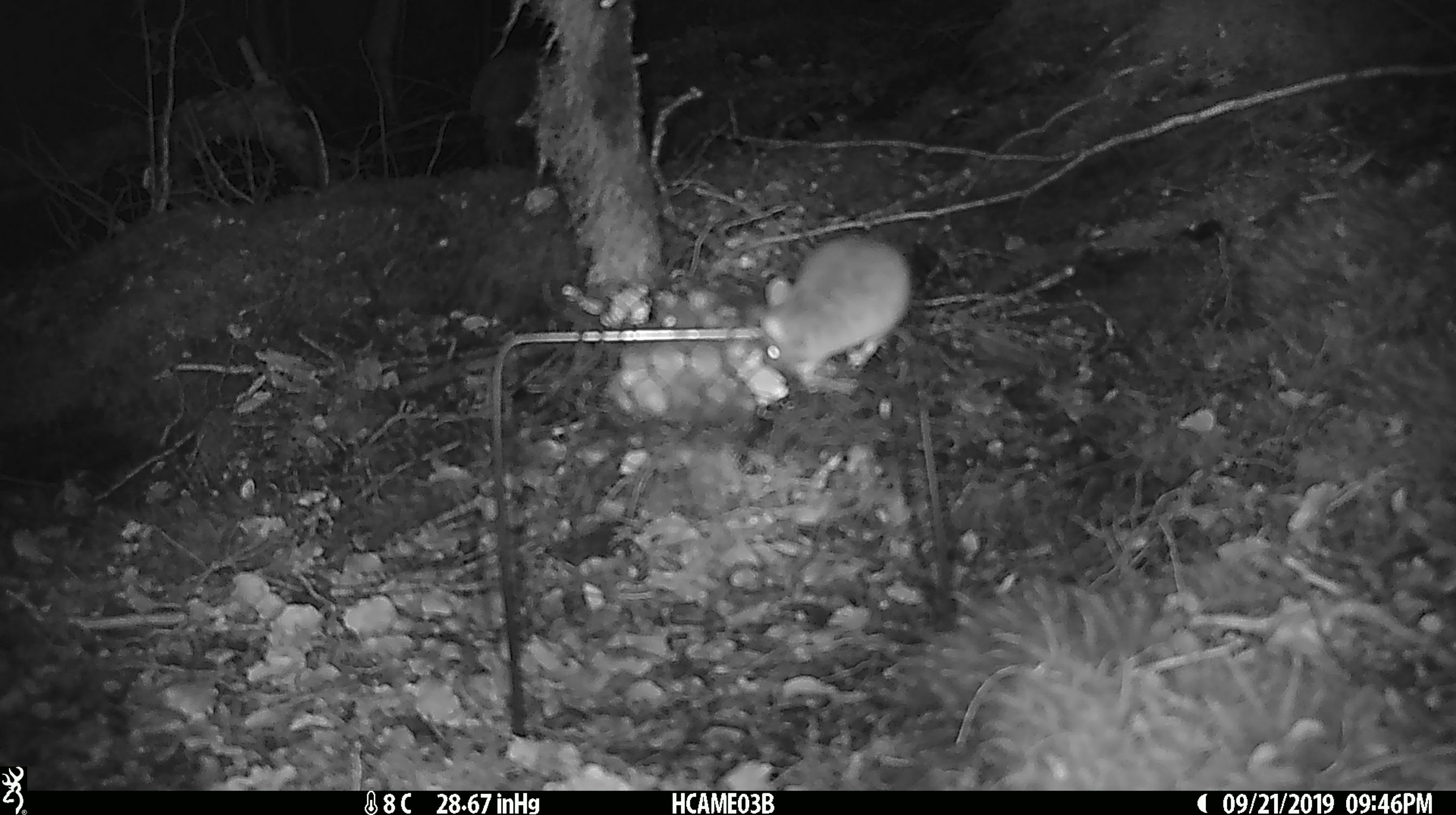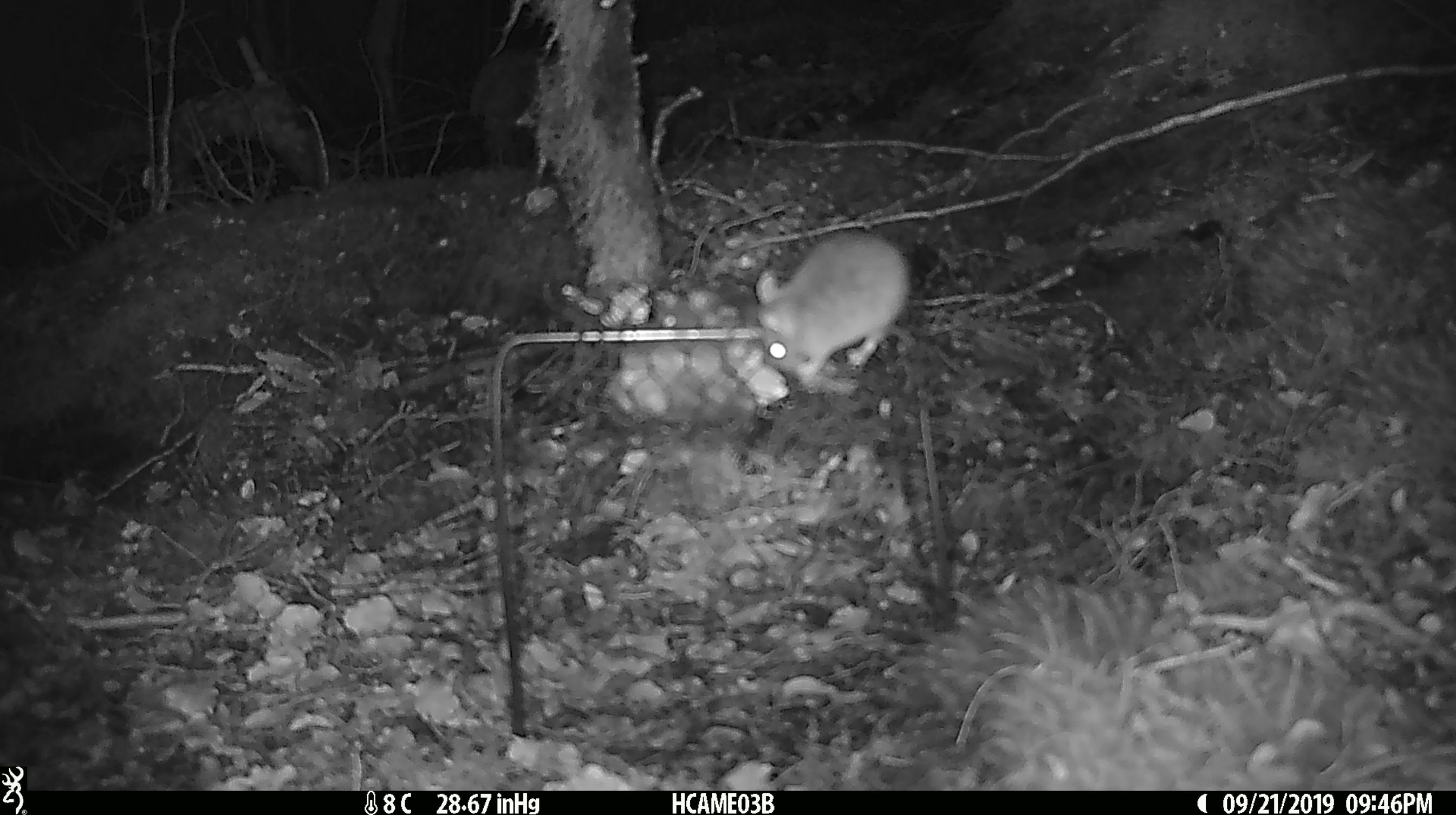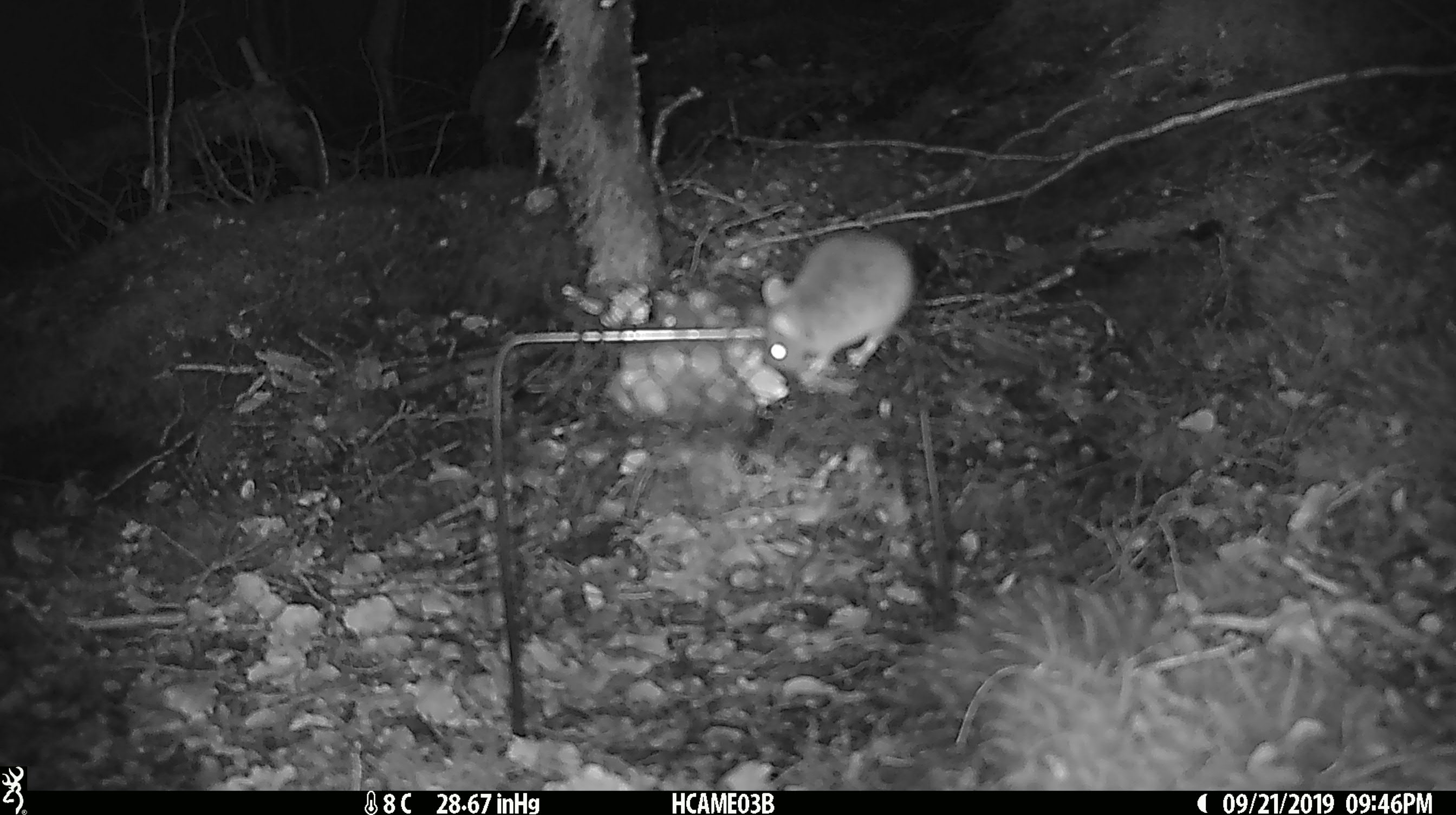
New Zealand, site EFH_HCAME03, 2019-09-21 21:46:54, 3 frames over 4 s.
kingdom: Animalia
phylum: Chordata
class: Mammalia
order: Rodentia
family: Muridae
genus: Mus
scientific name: Mus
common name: mouse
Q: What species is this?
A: Mouse (Mus).